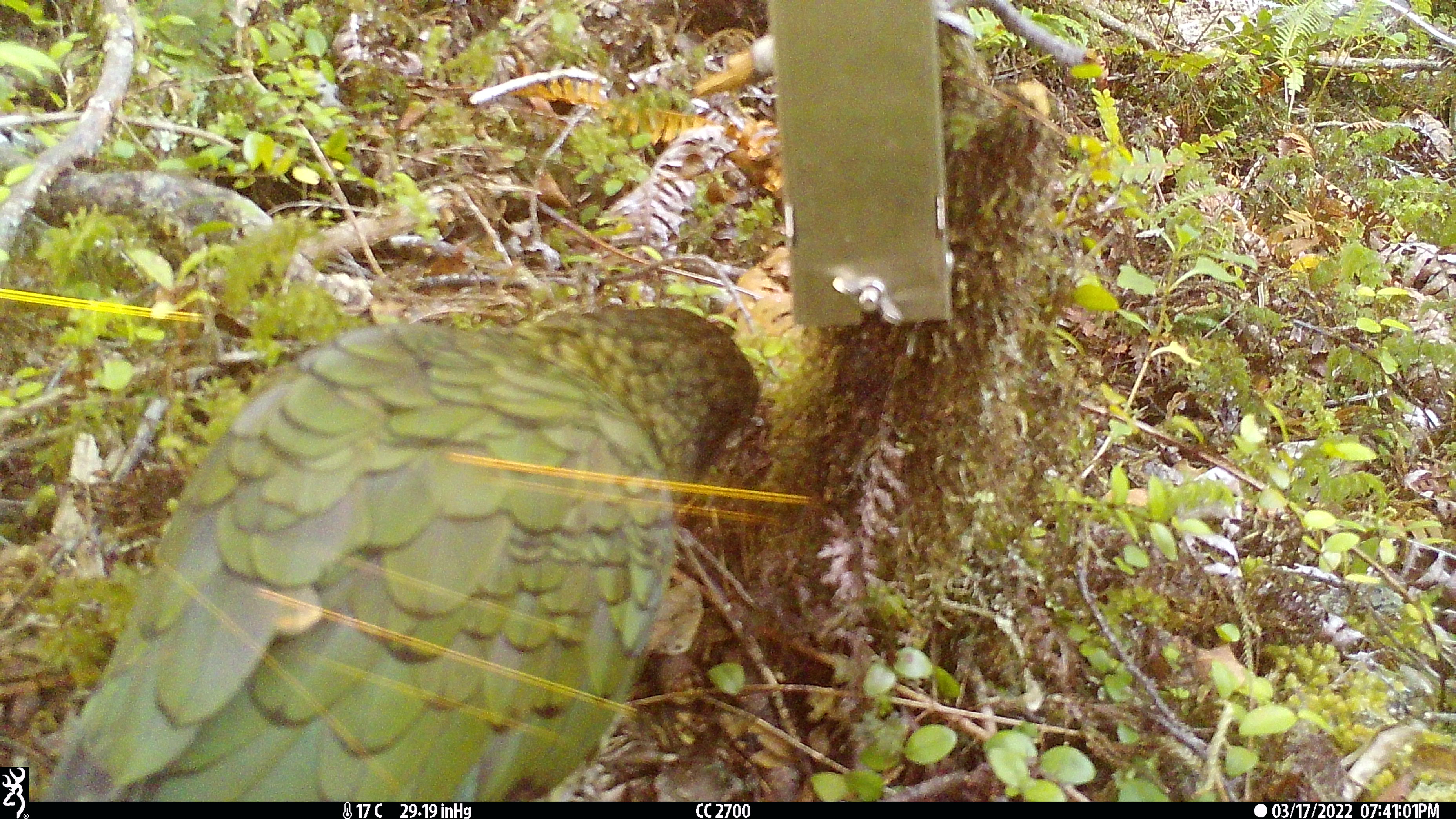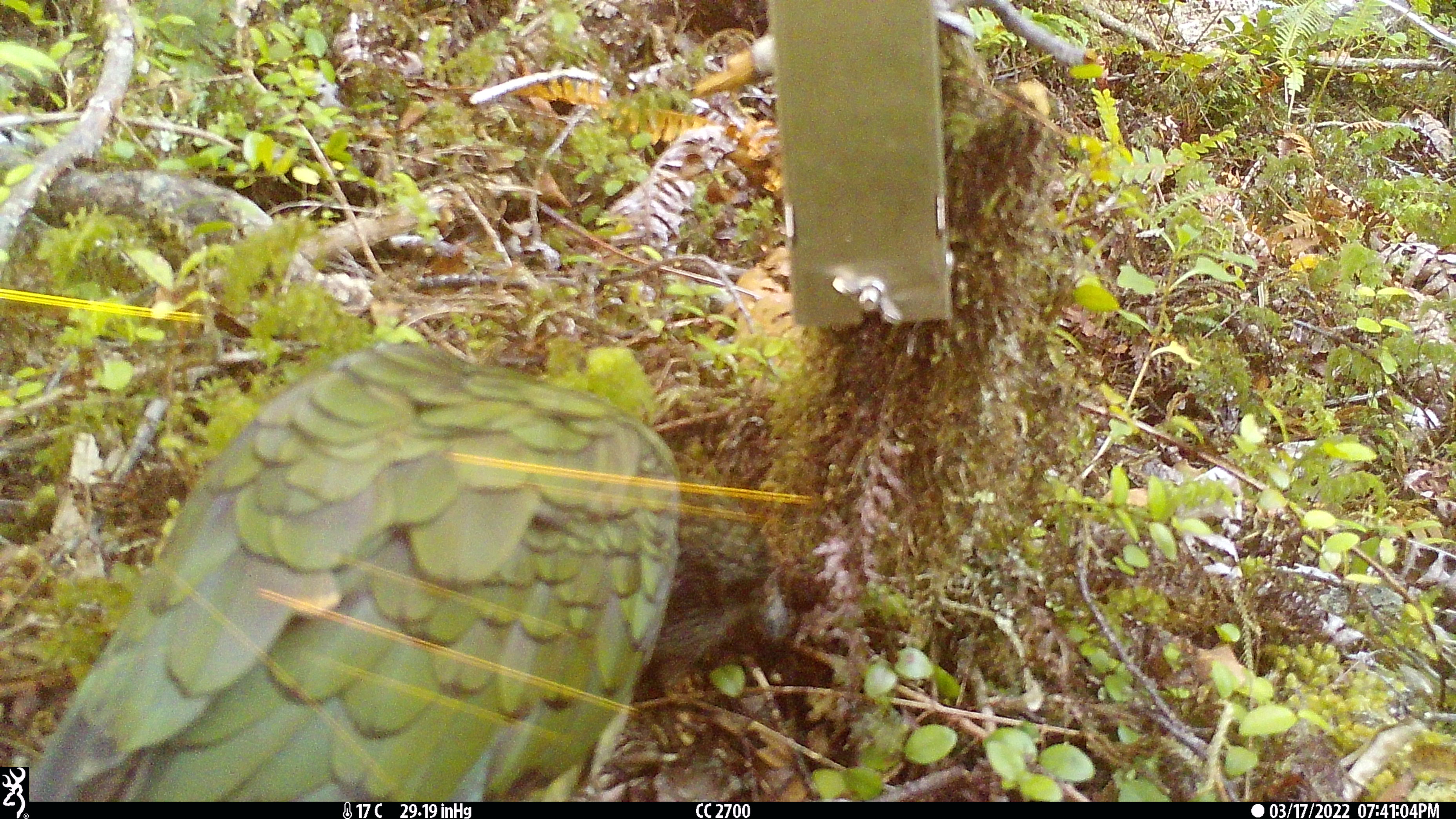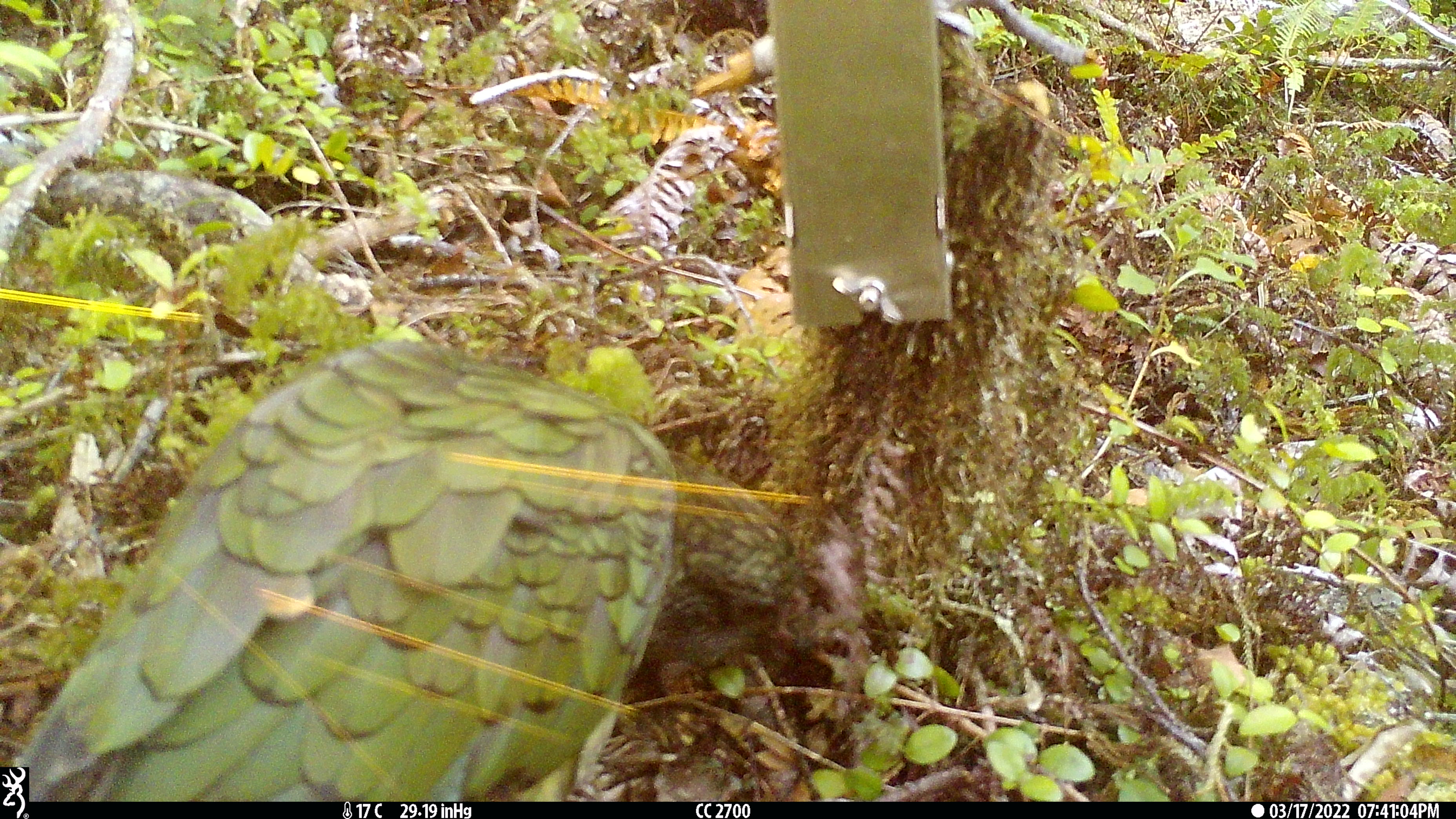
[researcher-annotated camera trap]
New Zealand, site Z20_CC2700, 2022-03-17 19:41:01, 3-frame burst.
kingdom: Animalia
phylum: Chordata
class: Aves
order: Psittaciformes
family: Strigopidae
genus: Nestor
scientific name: Nestor notabilis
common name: kea